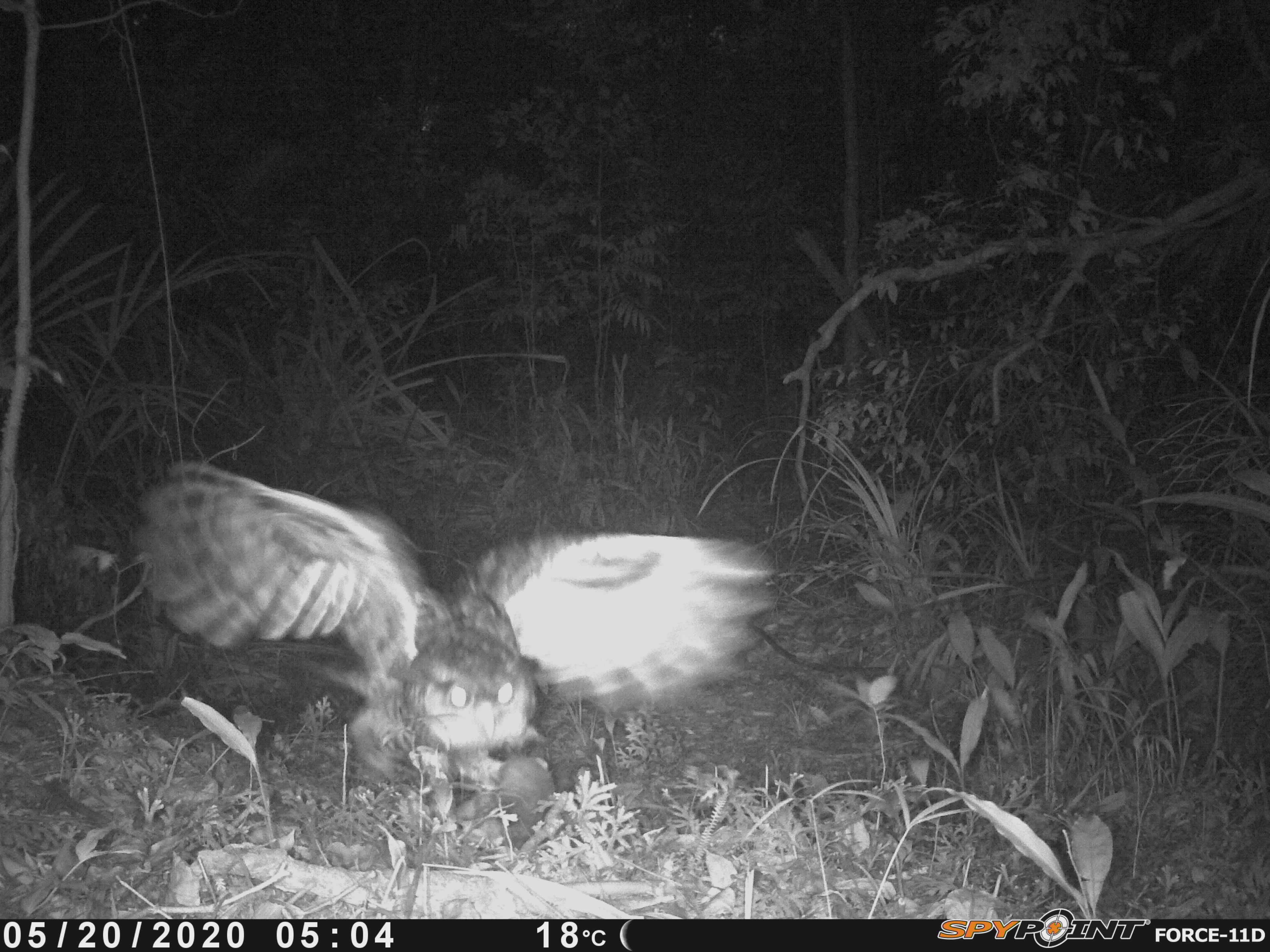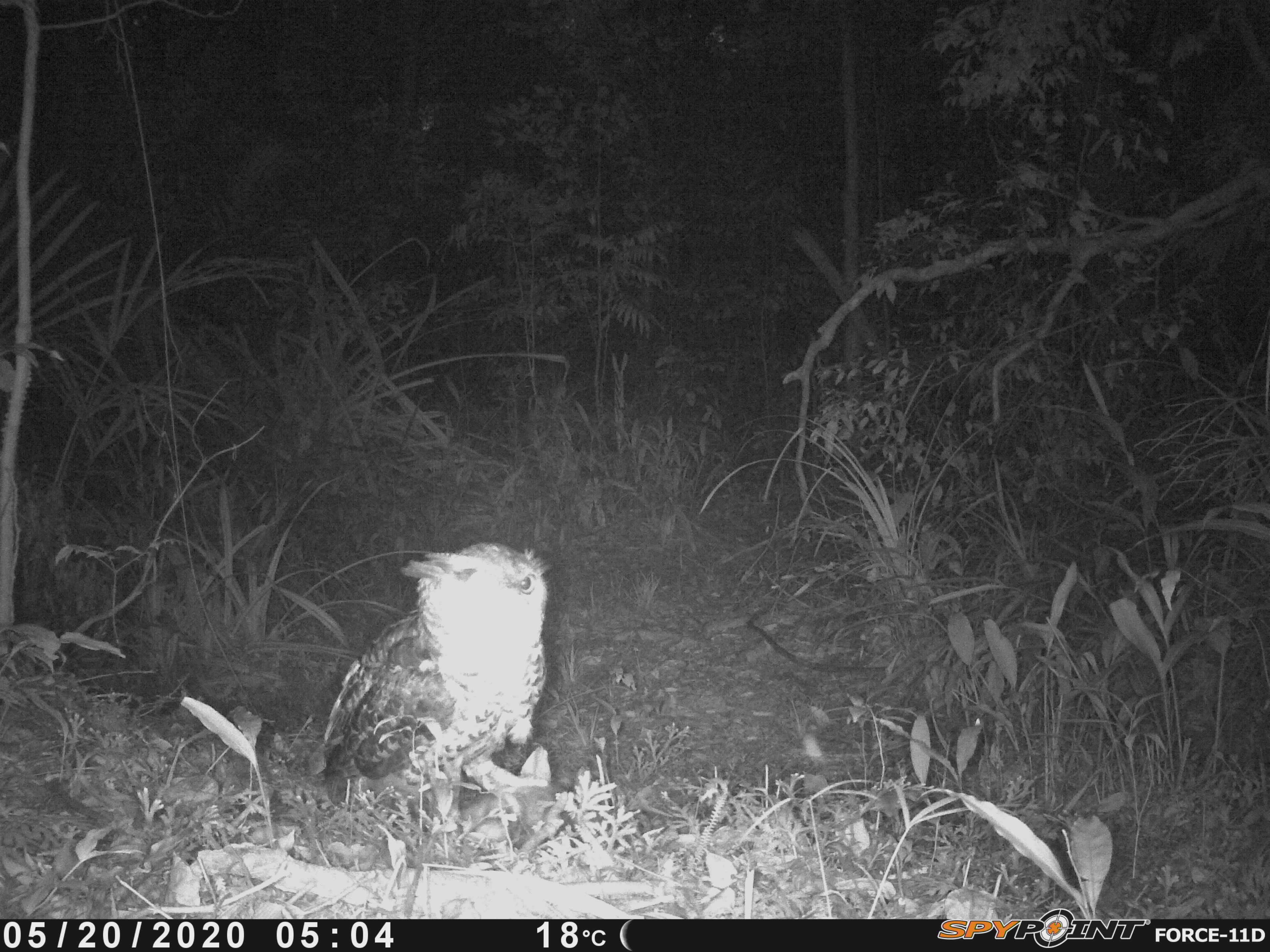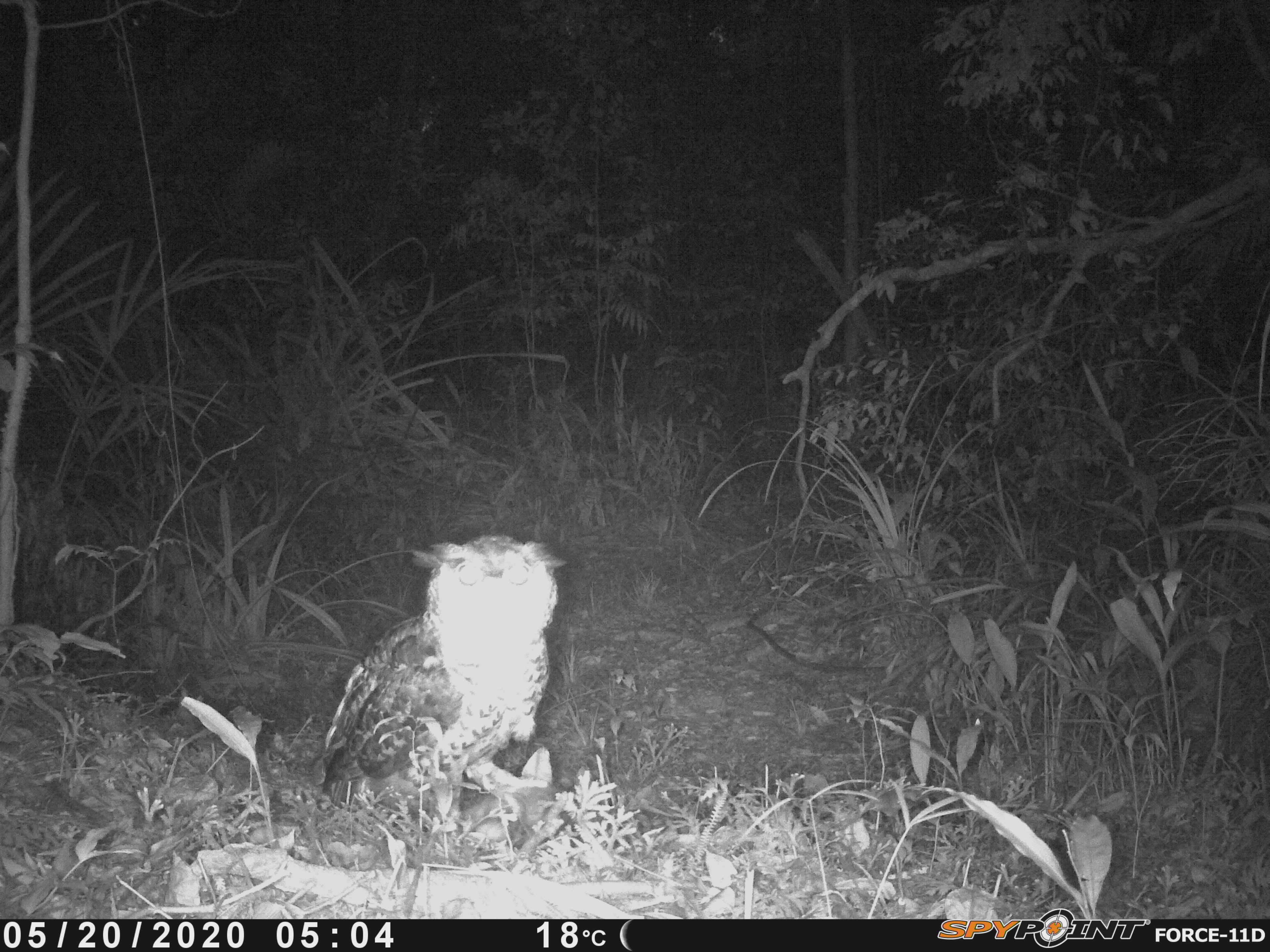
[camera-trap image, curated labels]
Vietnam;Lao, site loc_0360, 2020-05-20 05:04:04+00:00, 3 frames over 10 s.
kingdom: Animalia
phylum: Chordata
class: Aves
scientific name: Aves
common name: bird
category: unidentified bird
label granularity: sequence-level